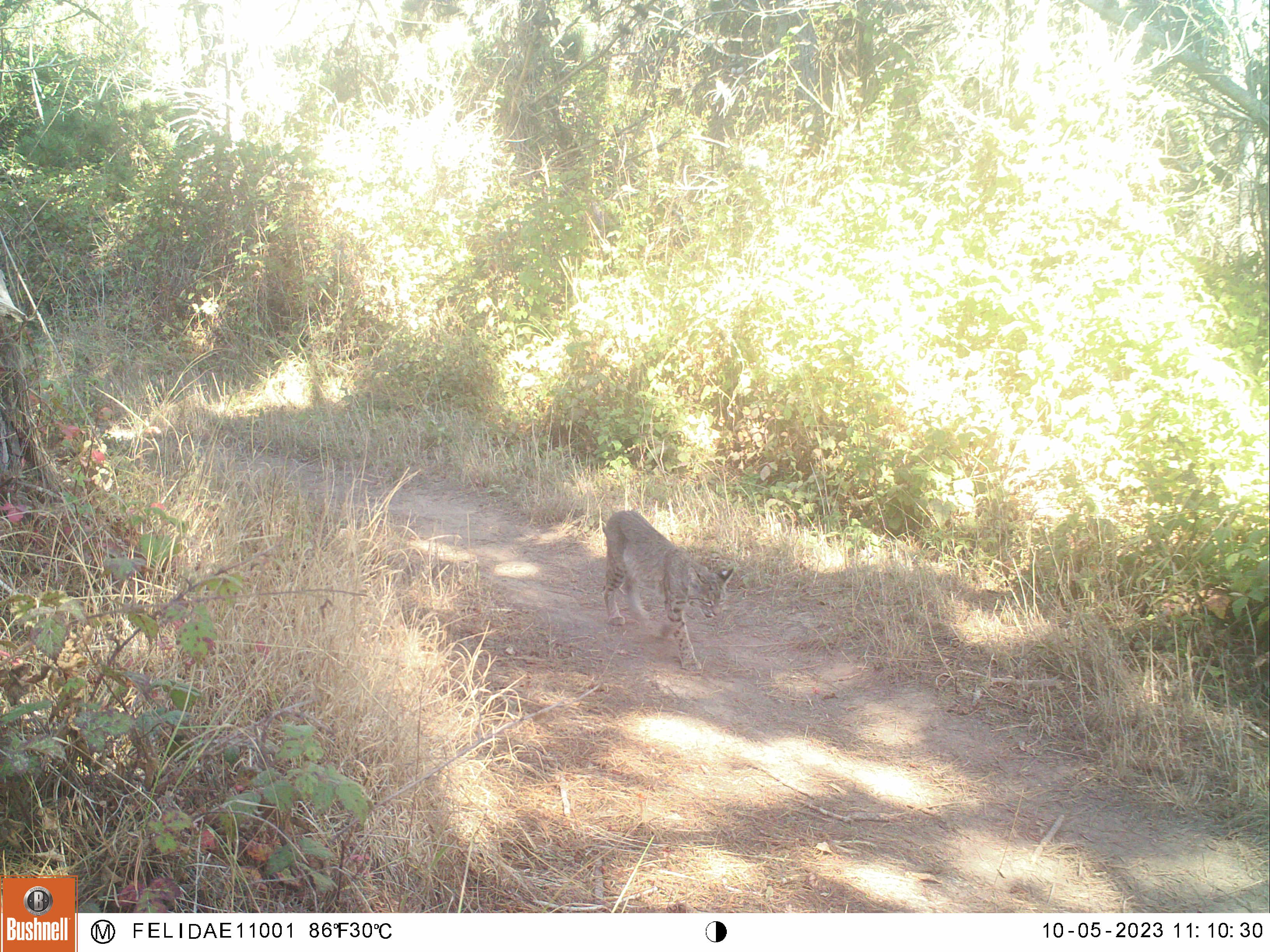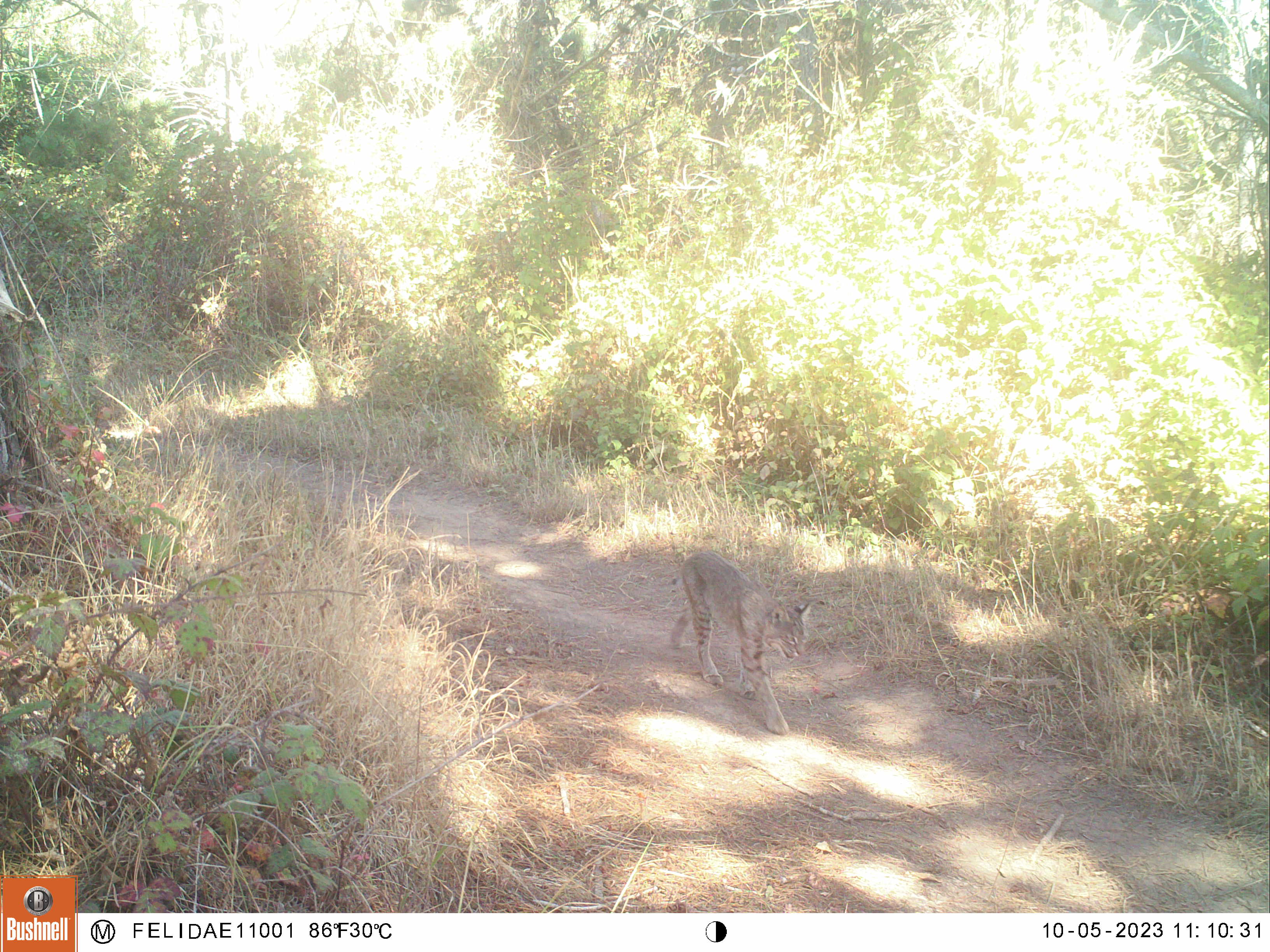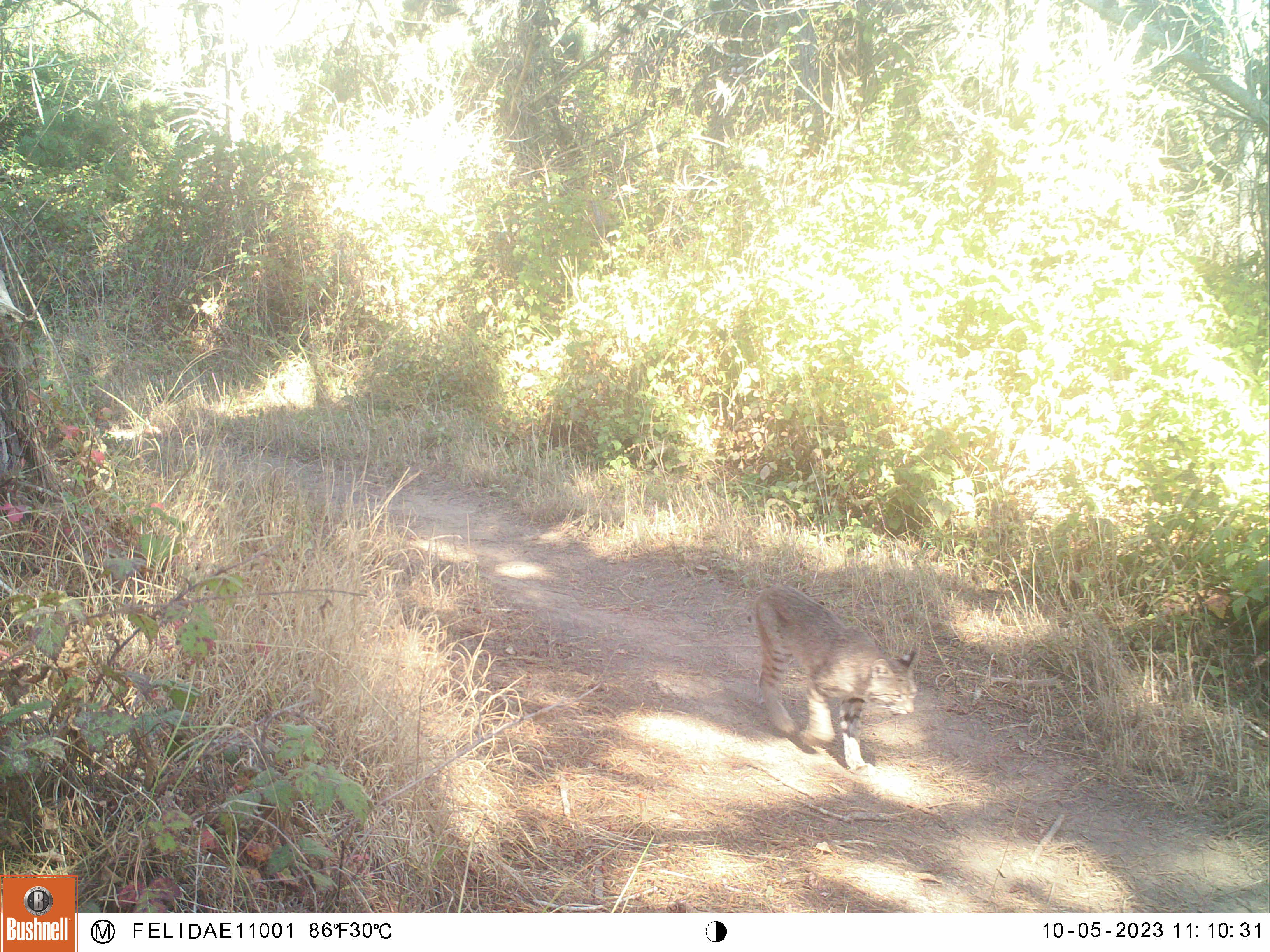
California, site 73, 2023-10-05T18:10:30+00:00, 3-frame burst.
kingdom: Animalia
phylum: Chordata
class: Mammalia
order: Carnivora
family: Felidae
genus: Lynx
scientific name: Lynx rufus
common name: bobcat